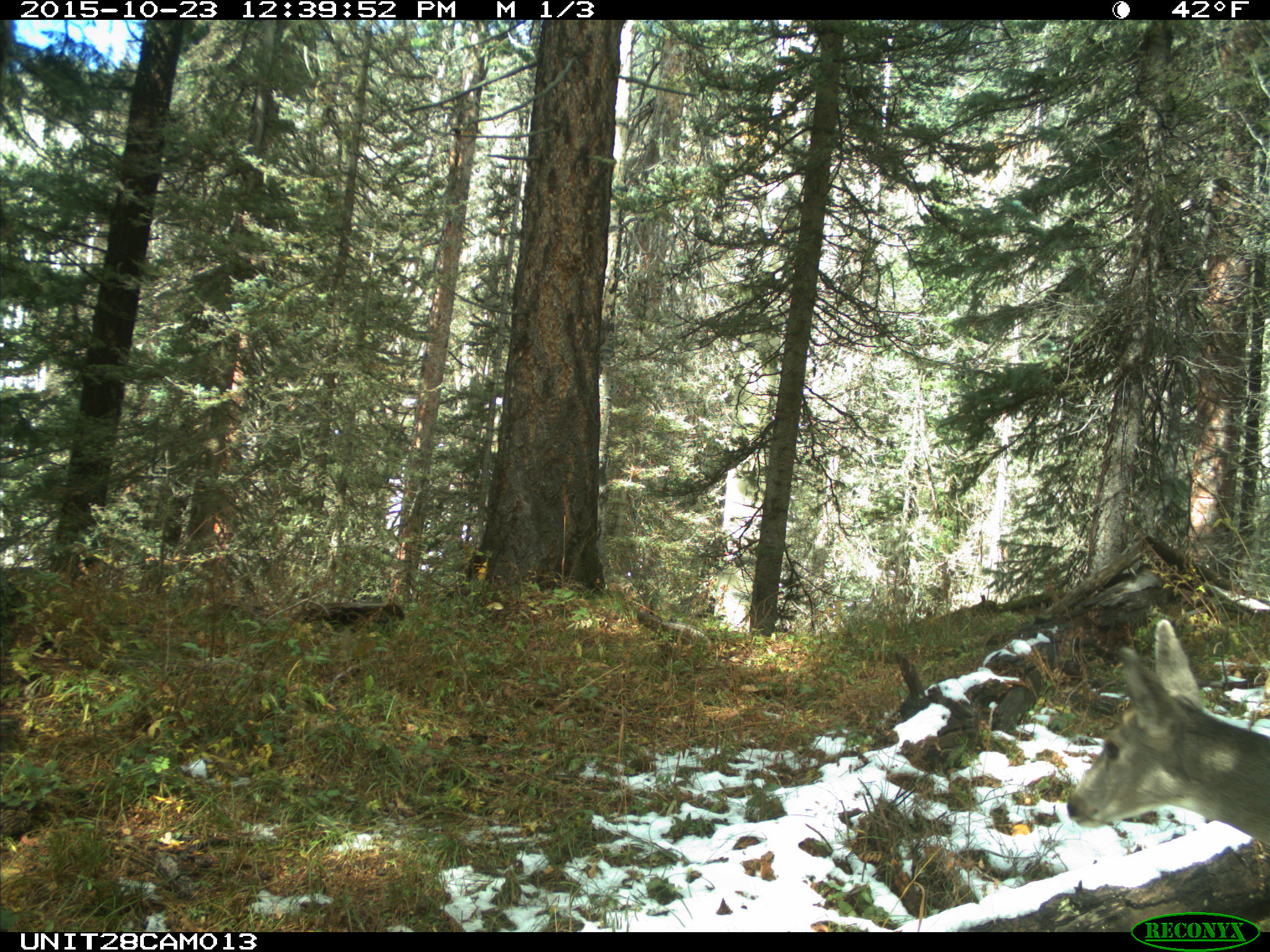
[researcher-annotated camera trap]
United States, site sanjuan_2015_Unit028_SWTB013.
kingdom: Animalia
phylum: Chordata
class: Mammalia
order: Artiodactyla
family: Cervidae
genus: Odocoileus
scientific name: Odocoileus hemionus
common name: mule deer